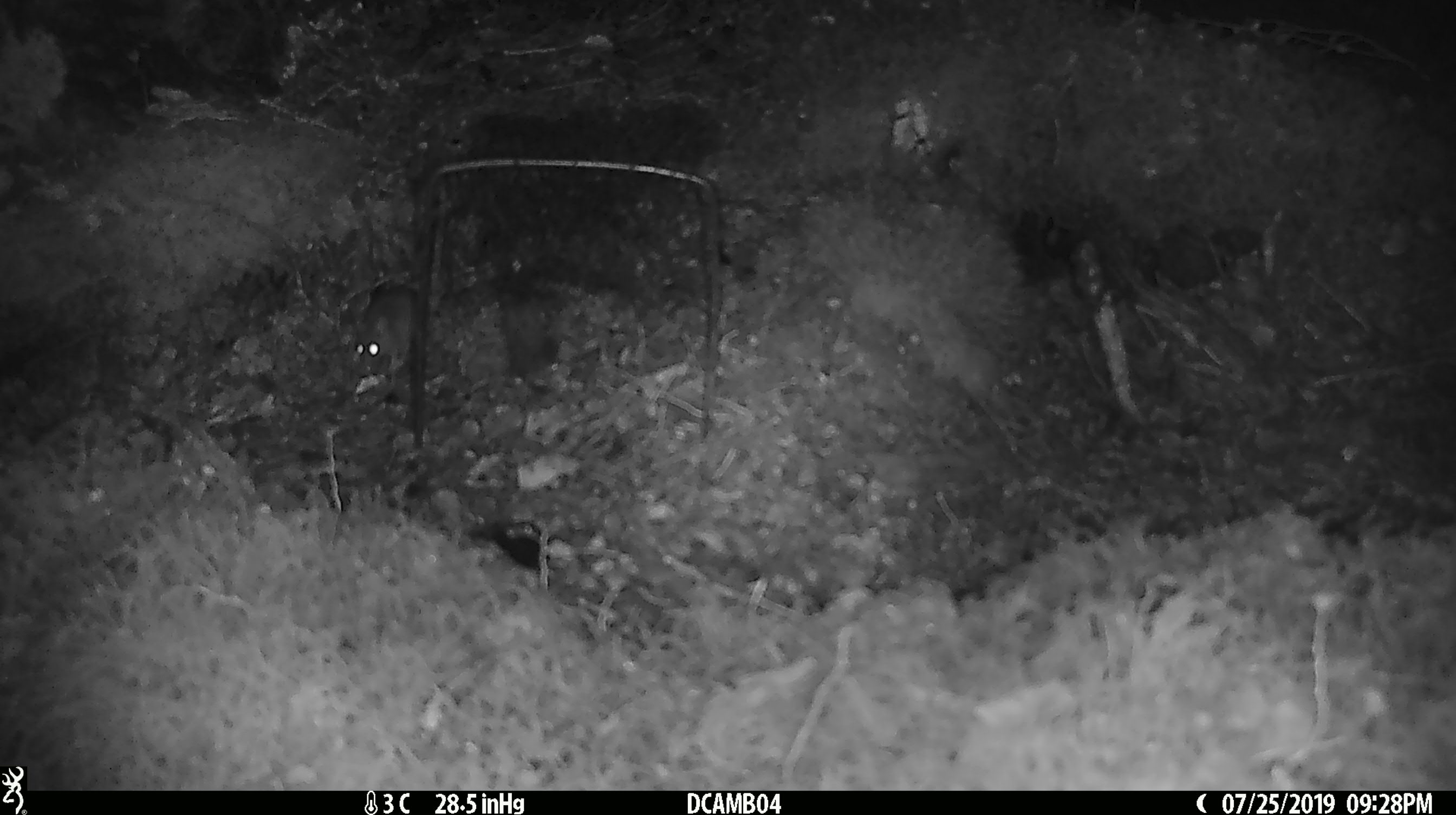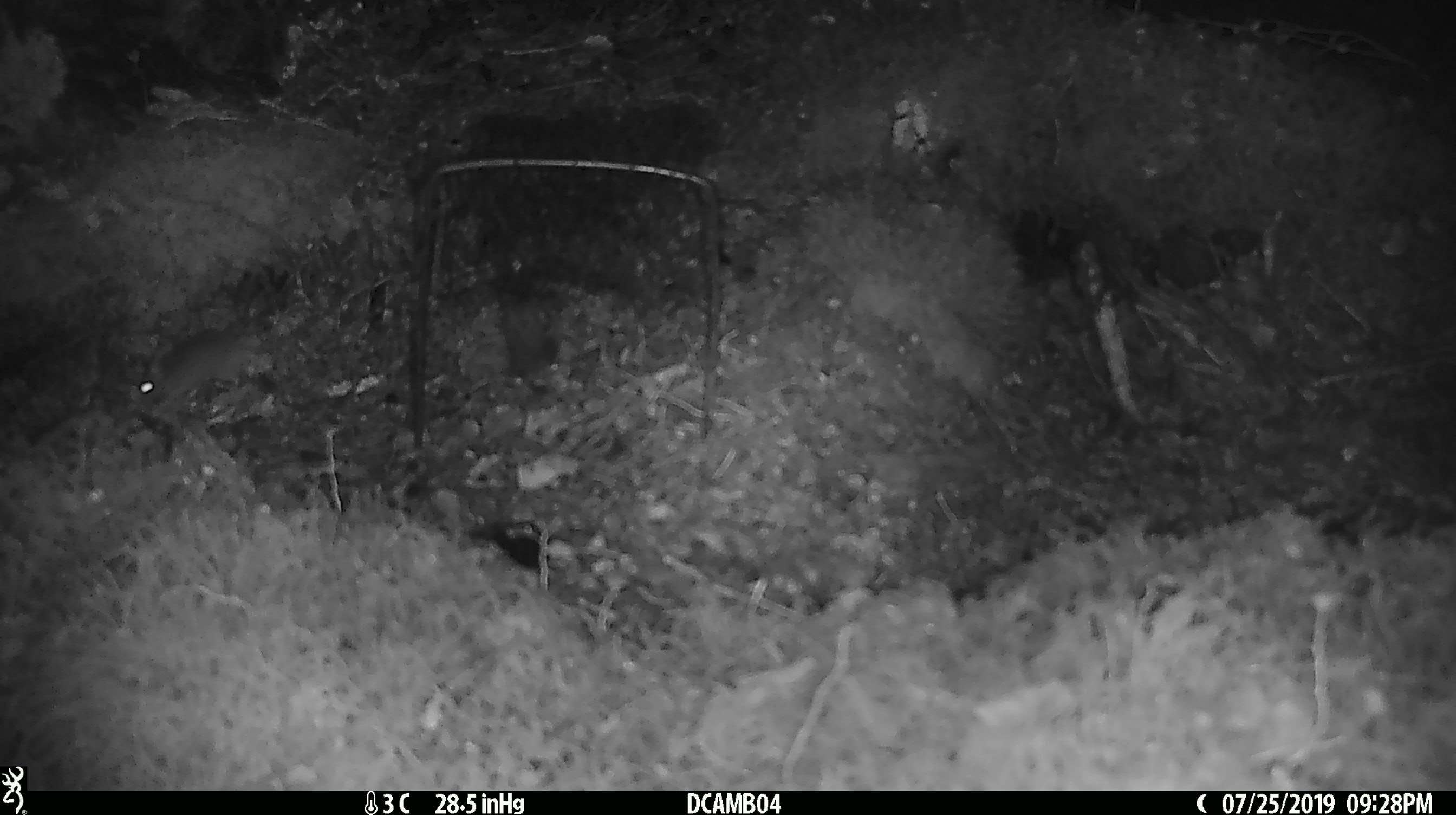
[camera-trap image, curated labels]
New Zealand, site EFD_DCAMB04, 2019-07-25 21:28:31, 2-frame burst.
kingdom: Animalia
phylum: Chordata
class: Mammalia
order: Rodentia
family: Muridae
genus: Mus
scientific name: Mus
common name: mouse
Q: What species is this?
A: Mouse (Mus).